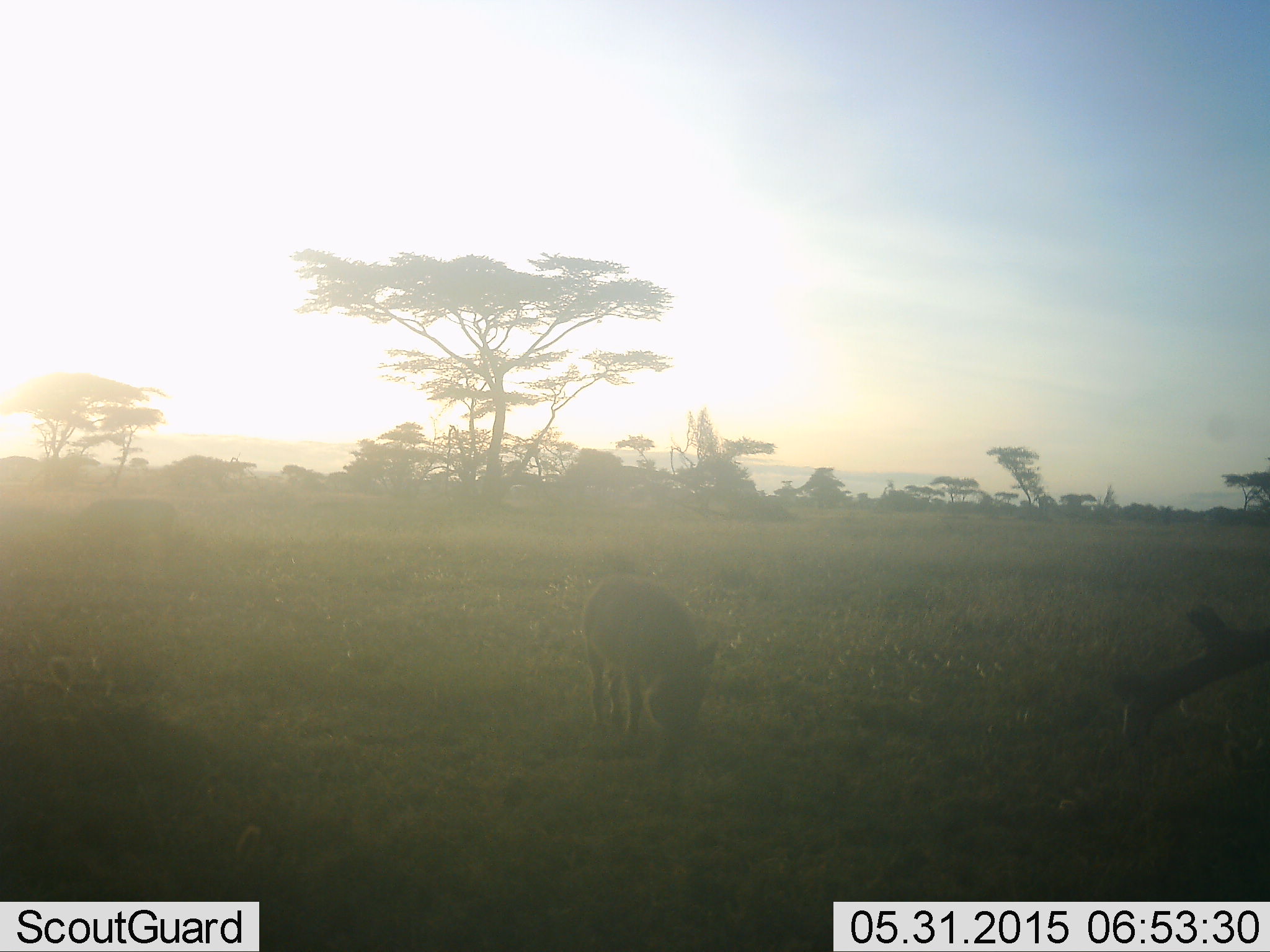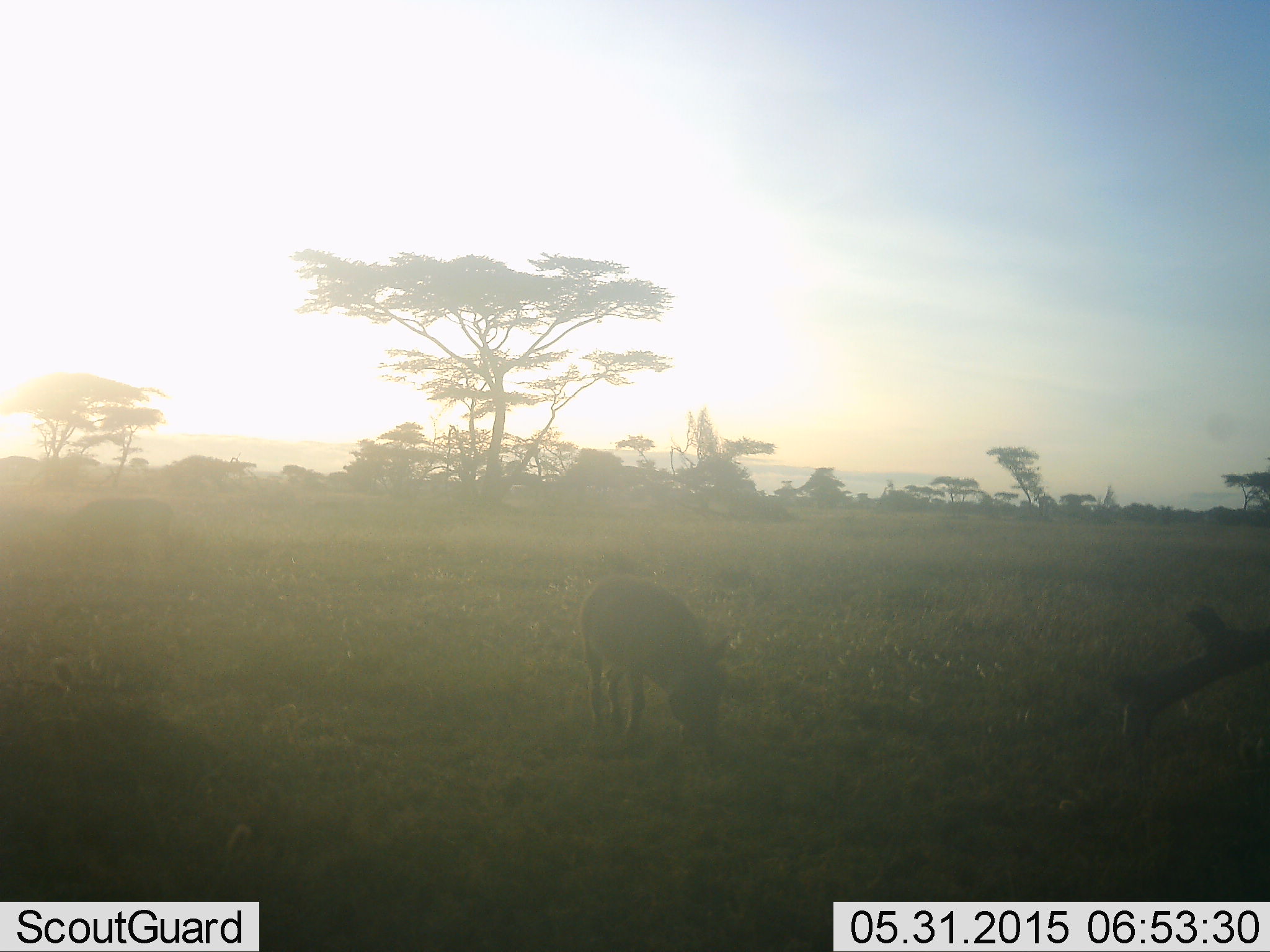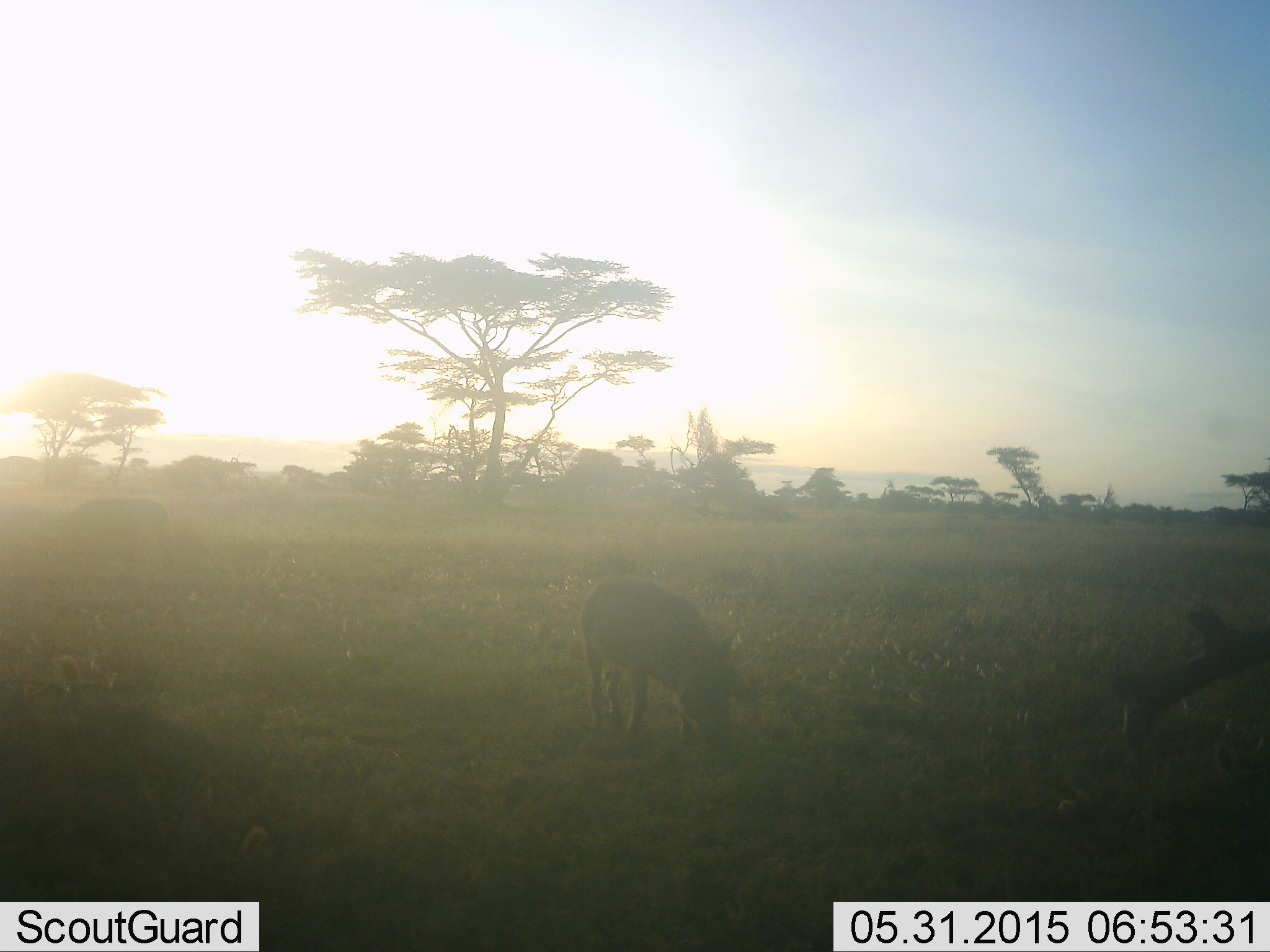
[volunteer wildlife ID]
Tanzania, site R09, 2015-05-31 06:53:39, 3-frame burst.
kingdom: Animalia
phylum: Chordata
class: Mammalia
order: Artiodactyla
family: Suidae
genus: Phacochoerus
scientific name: Phacochoerus africanus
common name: warthog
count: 1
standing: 0%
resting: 0%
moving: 0%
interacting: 0%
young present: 0%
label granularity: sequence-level